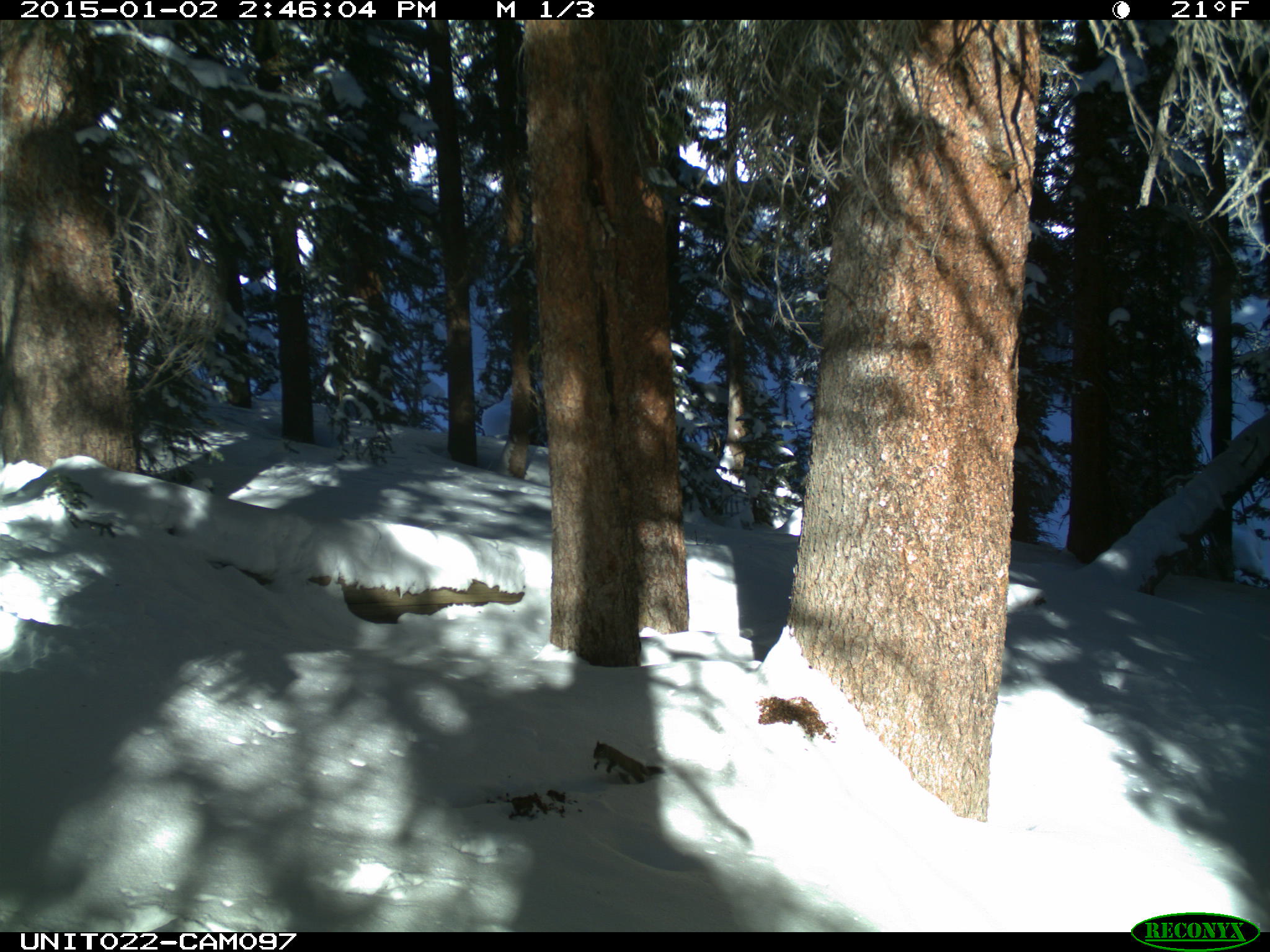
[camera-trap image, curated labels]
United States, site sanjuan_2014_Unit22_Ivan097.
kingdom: Animalia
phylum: Chordata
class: Mammalia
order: Rodentia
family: Sciuridae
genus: Tamiasciurus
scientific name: Tamiasciurus hudsonicus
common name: american red squirrel